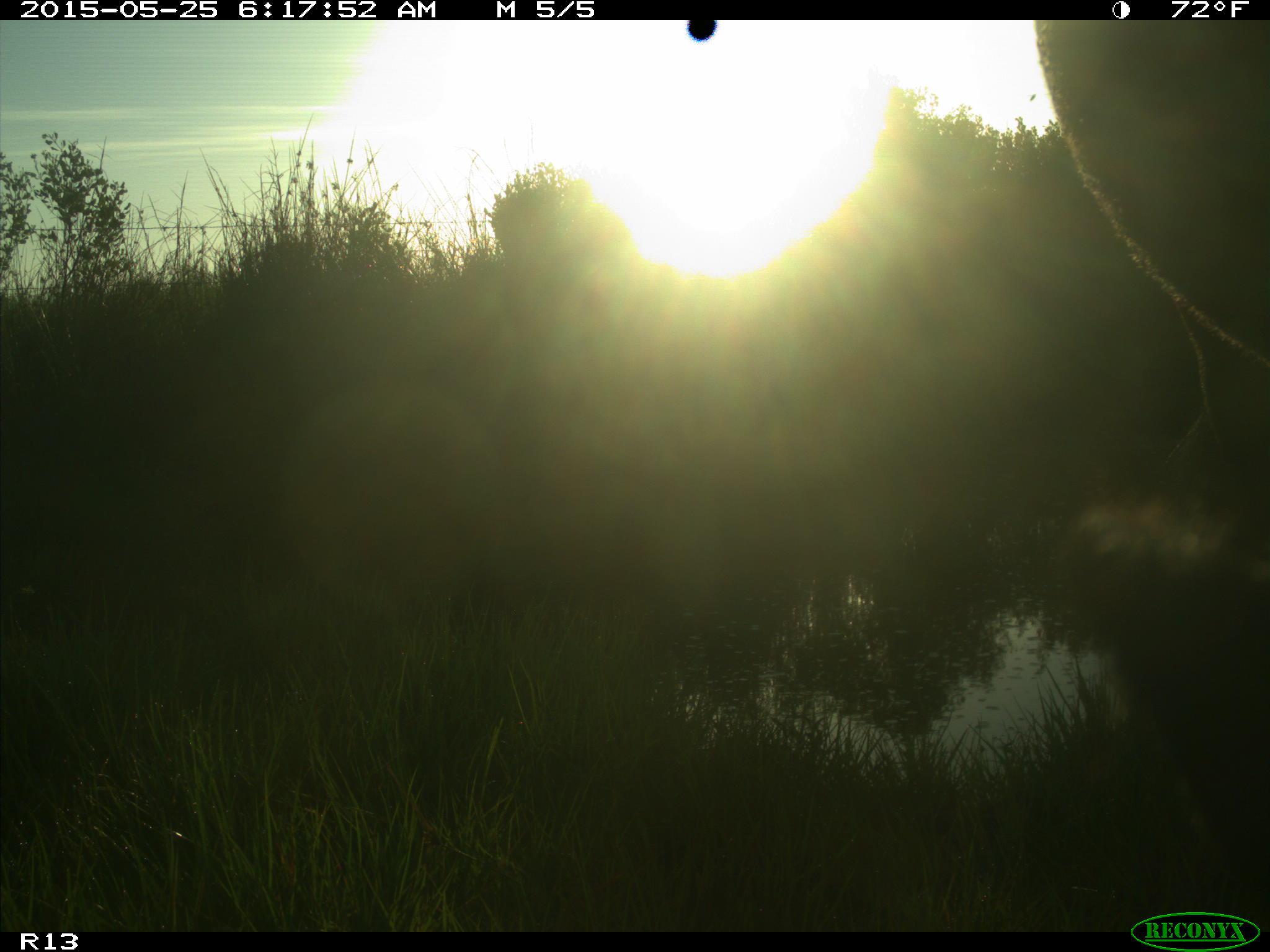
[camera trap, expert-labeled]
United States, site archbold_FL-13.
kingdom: Animalia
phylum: Chordata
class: Mammalia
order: Artiodactyla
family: Bovidae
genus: Bos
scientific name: Bos taurus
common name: domestic cow